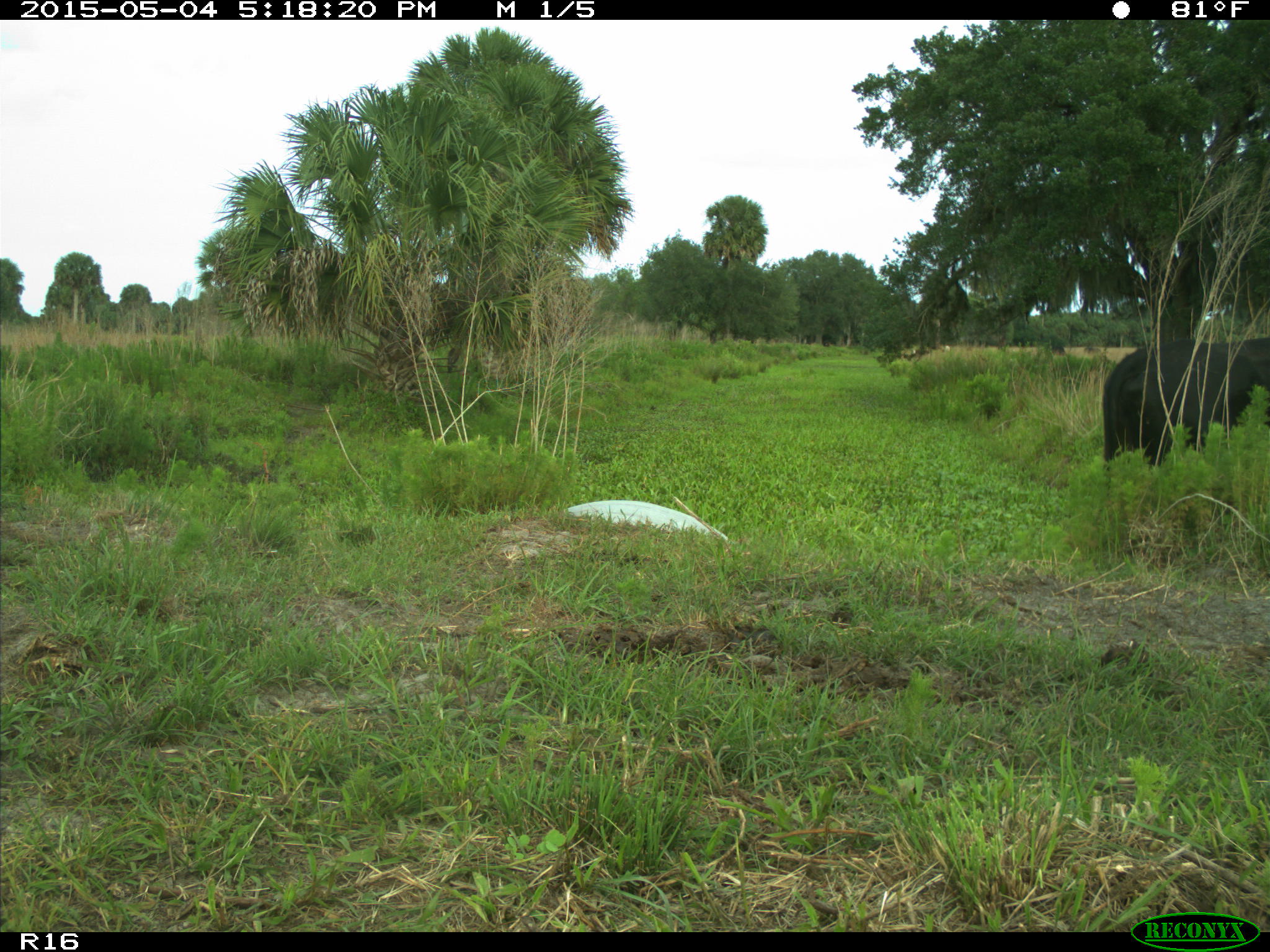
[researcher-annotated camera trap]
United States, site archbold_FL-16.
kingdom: Animalia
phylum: Chordata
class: Mammalia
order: Artiodactyla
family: Bovidae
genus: Bos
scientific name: Bos taurus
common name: domestic cow